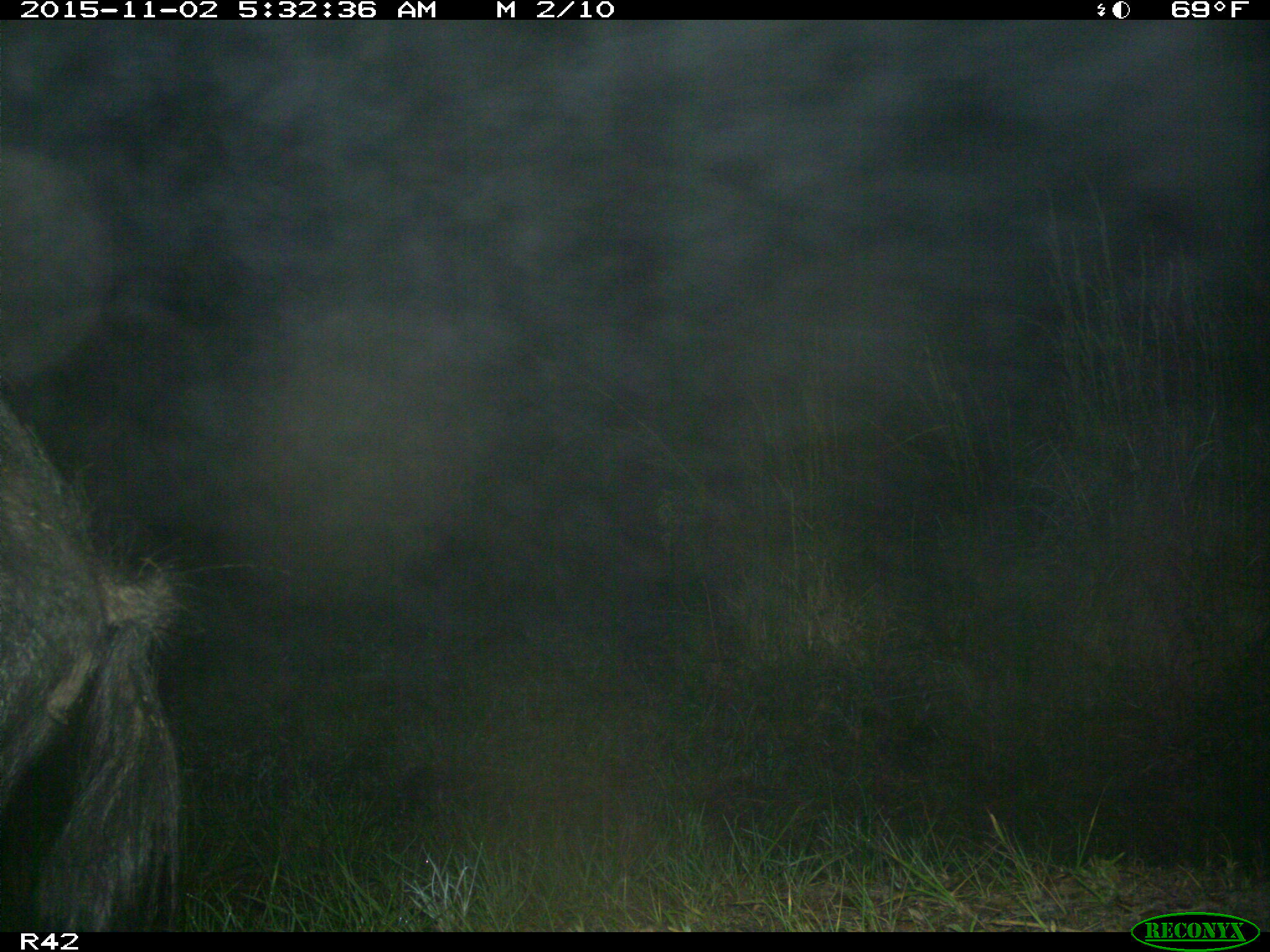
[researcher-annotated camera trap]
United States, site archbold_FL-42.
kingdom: Animalia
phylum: Chordata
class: Mammalia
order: Artiodactyla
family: Suidae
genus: Sus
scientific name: Sus scrofa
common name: wild boar